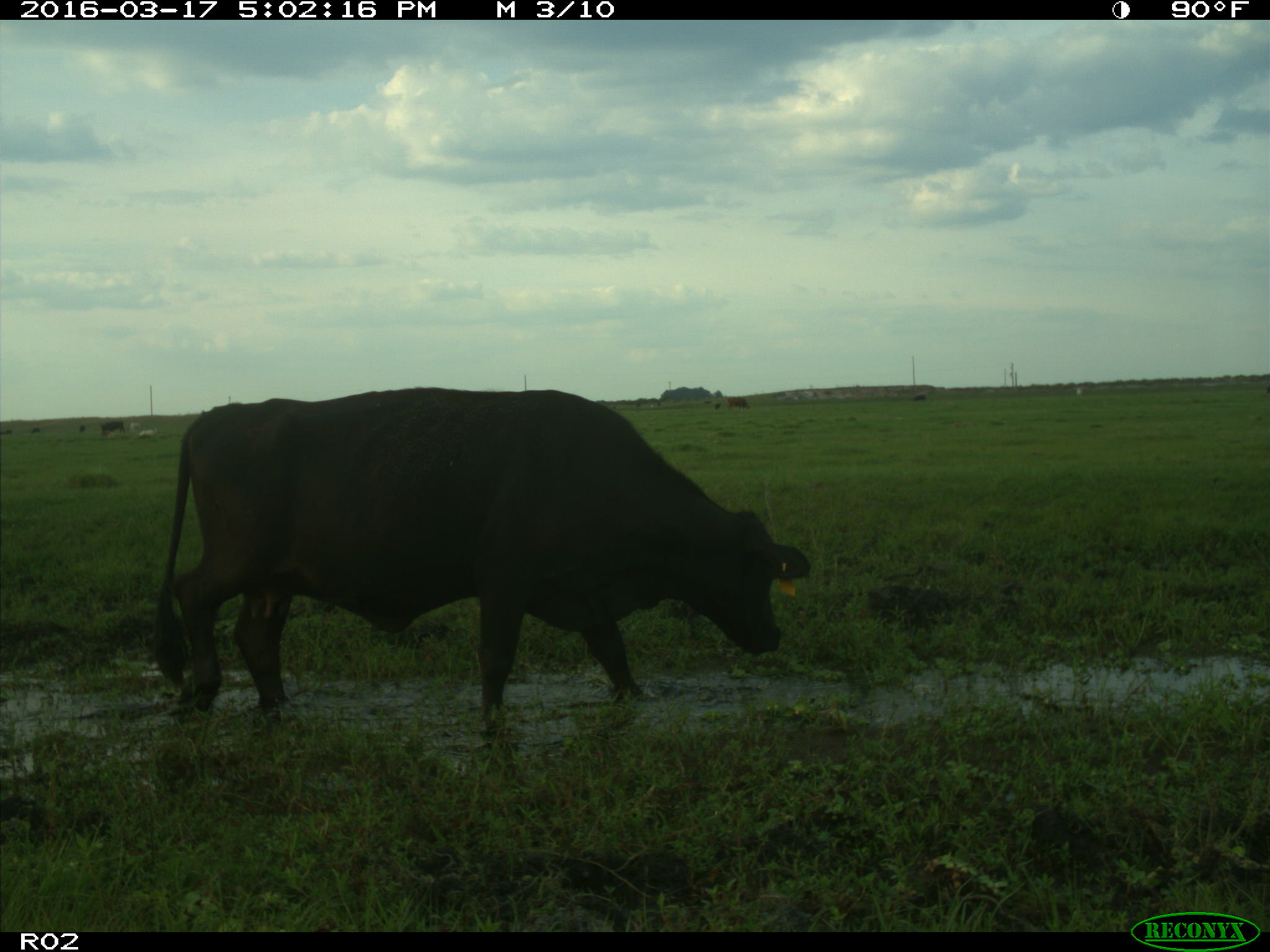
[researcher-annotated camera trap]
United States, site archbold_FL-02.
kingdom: Animalia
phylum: Chordata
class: Mammalia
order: Artiodactyla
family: Bovidae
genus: Bos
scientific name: Bos taurus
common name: domestic cow